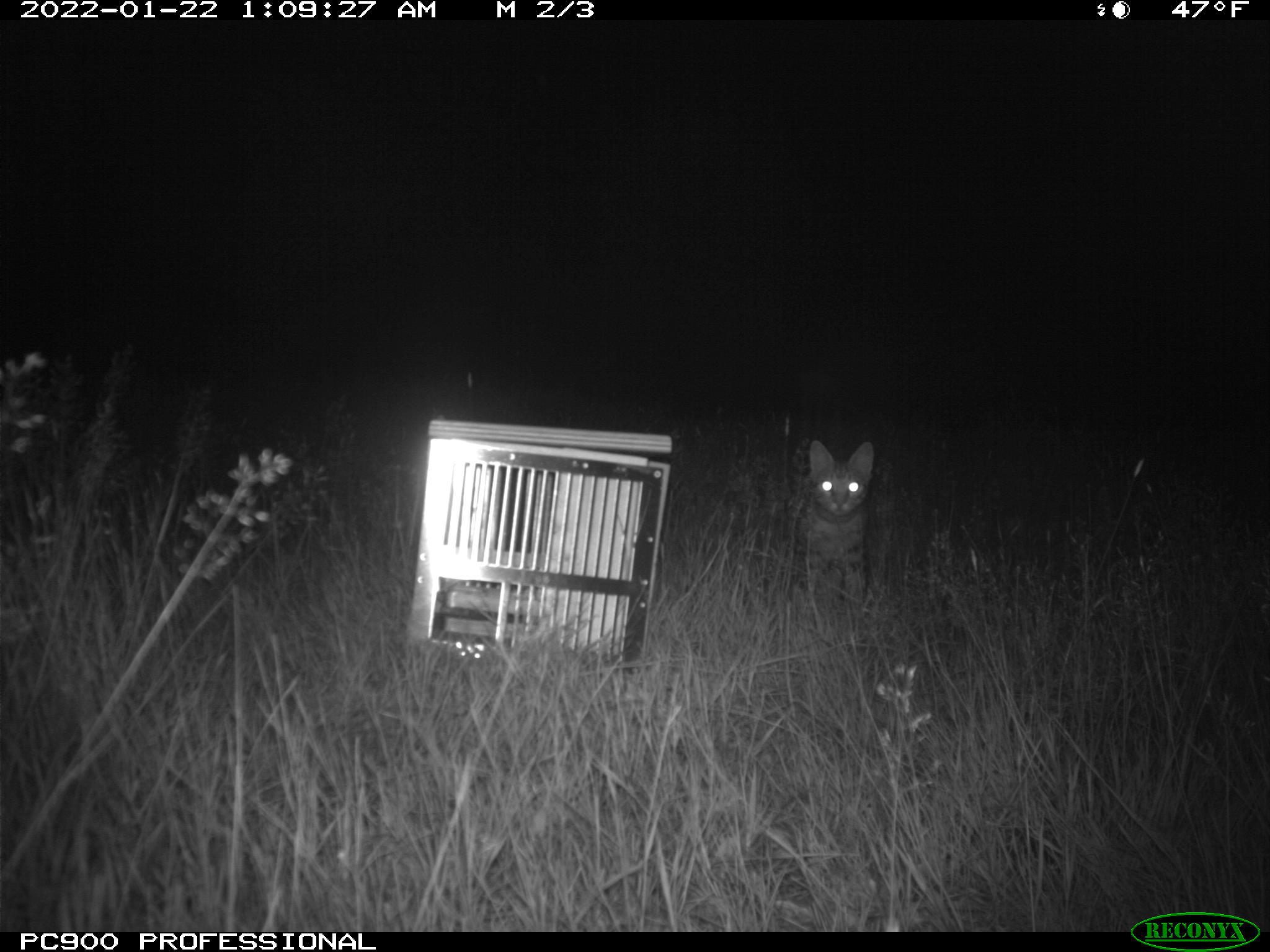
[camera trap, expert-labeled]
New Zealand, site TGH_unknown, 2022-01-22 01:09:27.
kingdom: Animalia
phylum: Chordata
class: Mammalia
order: Carnivora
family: Felidae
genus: Felis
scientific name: Felis catus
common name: domestic cat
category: cat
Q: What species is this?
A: Cat (domestic cat) (Felis catus).